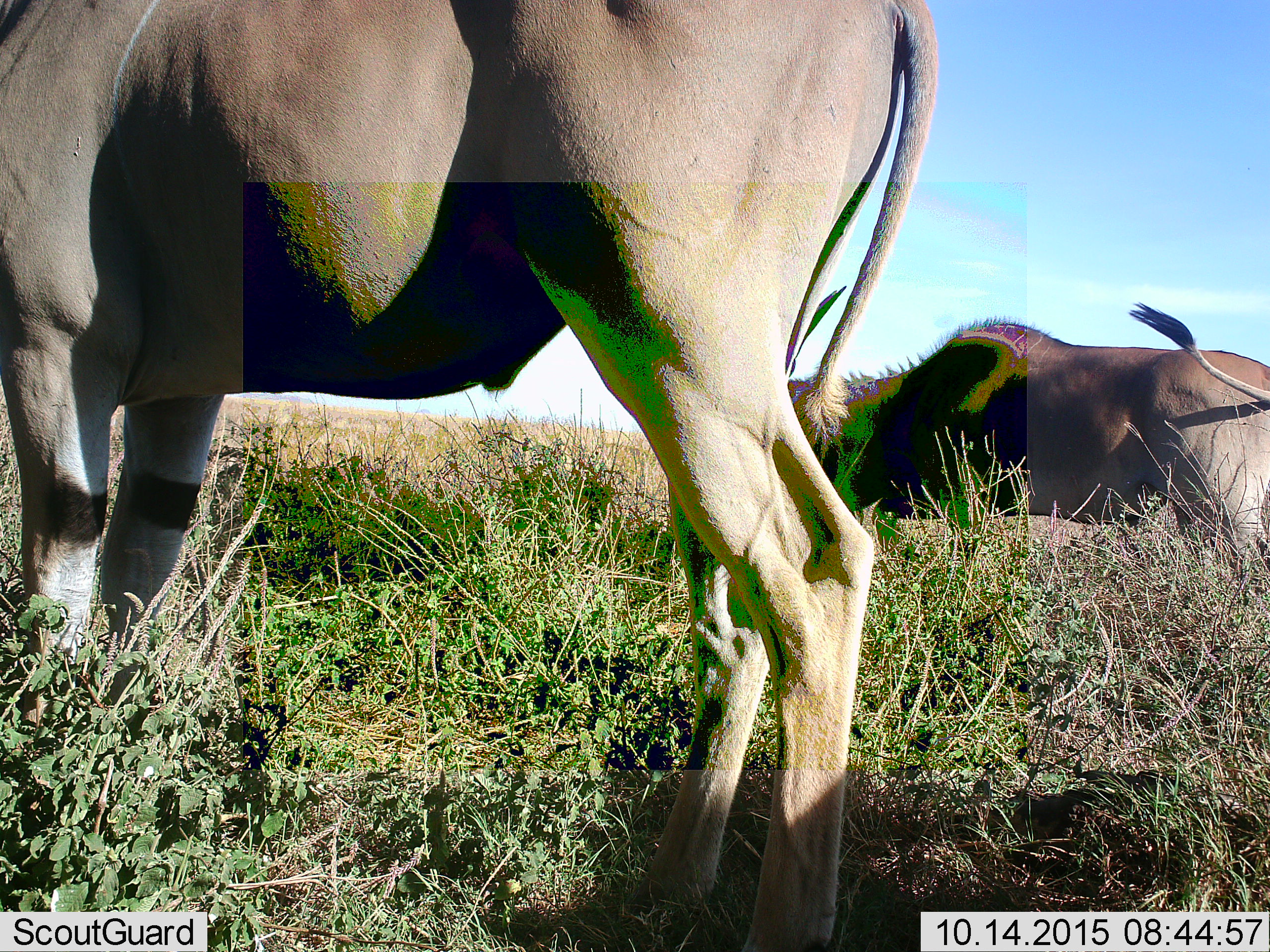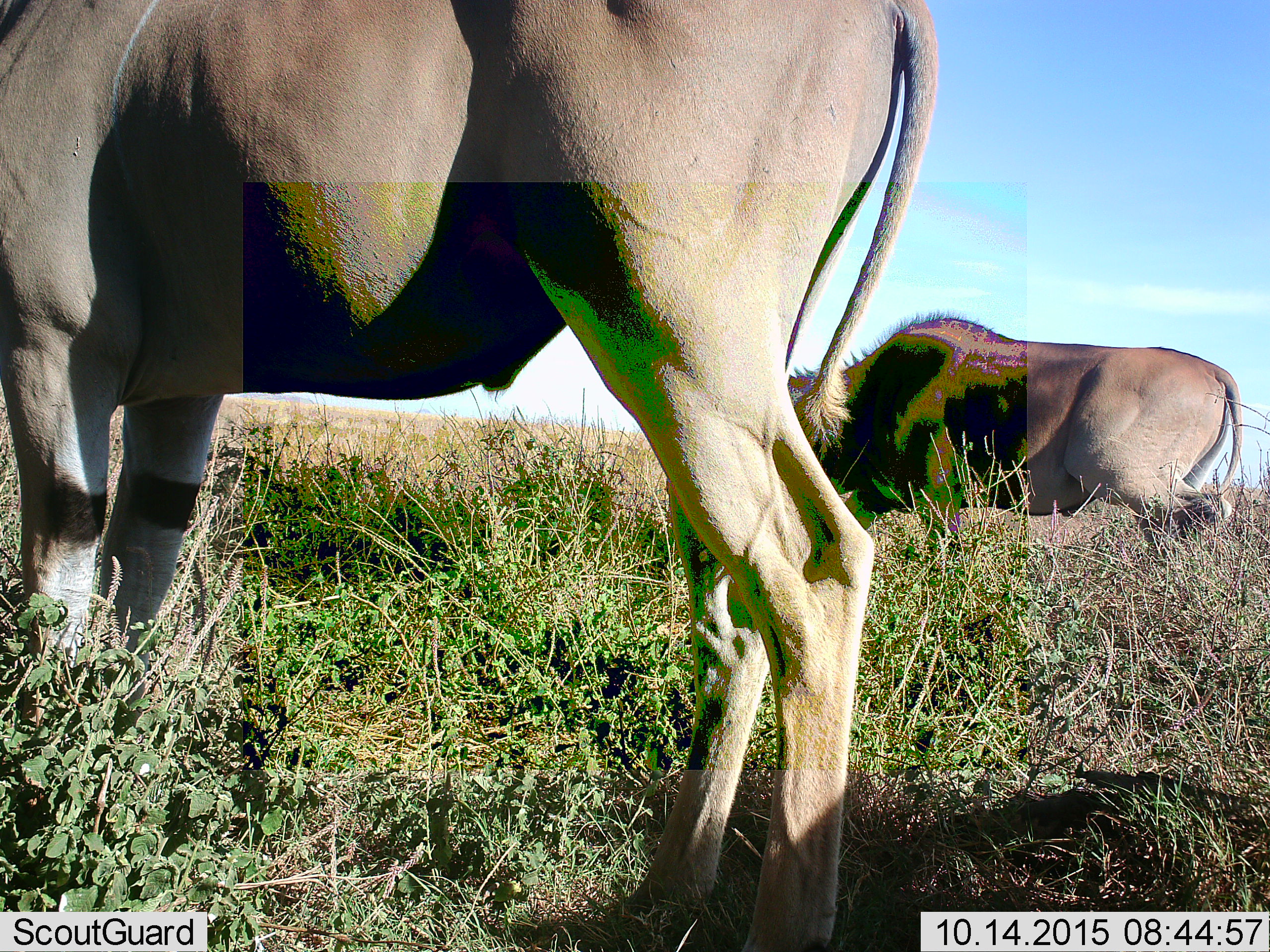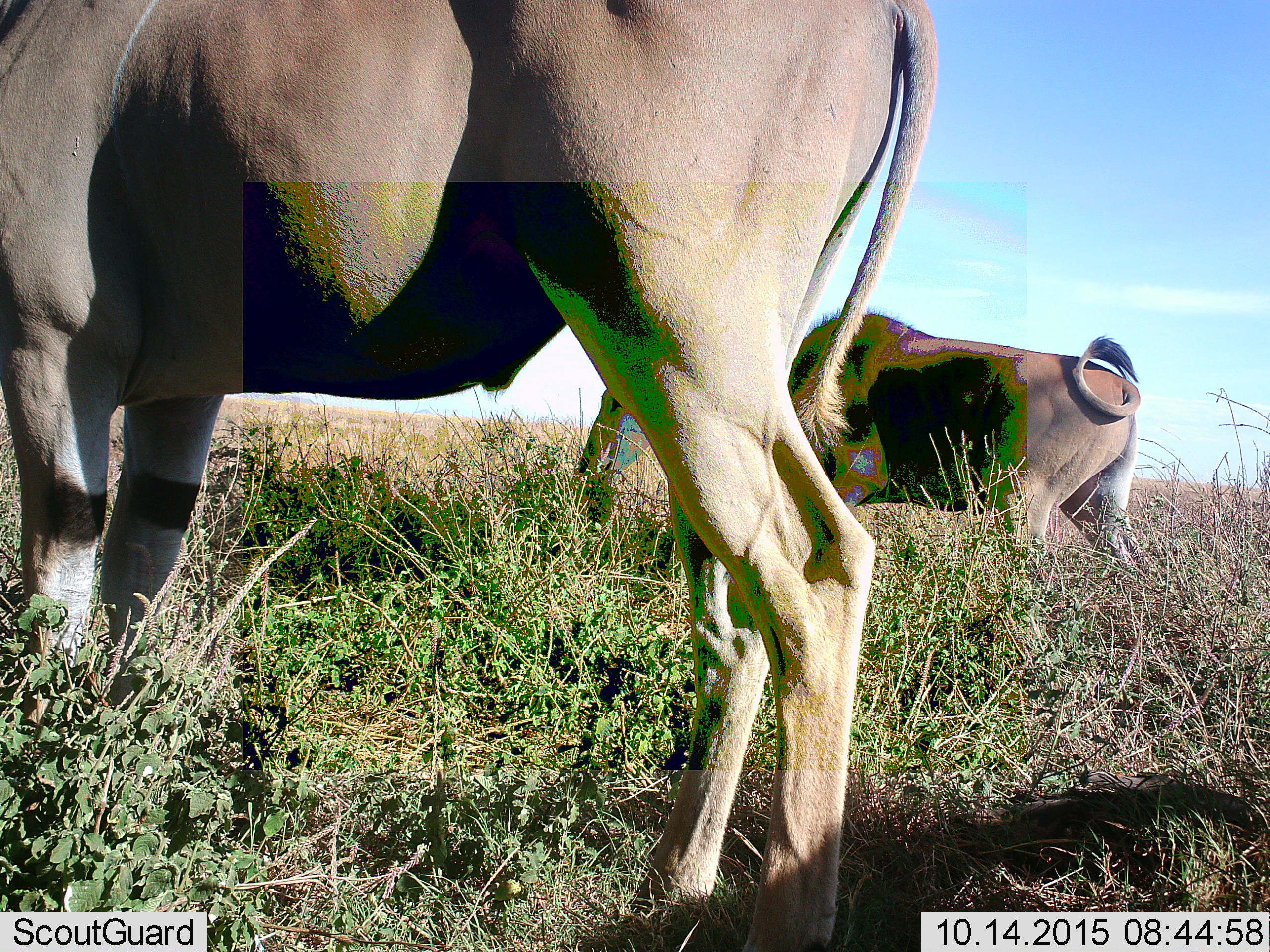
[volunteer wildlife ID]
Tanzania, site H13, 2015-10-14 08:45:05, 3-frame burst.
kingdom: Animalia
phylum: Chordata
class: Mammalia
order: Artiodactyla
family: Bovidae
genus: Tragelaphus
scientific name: Tragelaphus oryx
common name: eland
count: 2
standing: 100%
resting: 0%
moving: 50%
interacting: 0%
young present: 0%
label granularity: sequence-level